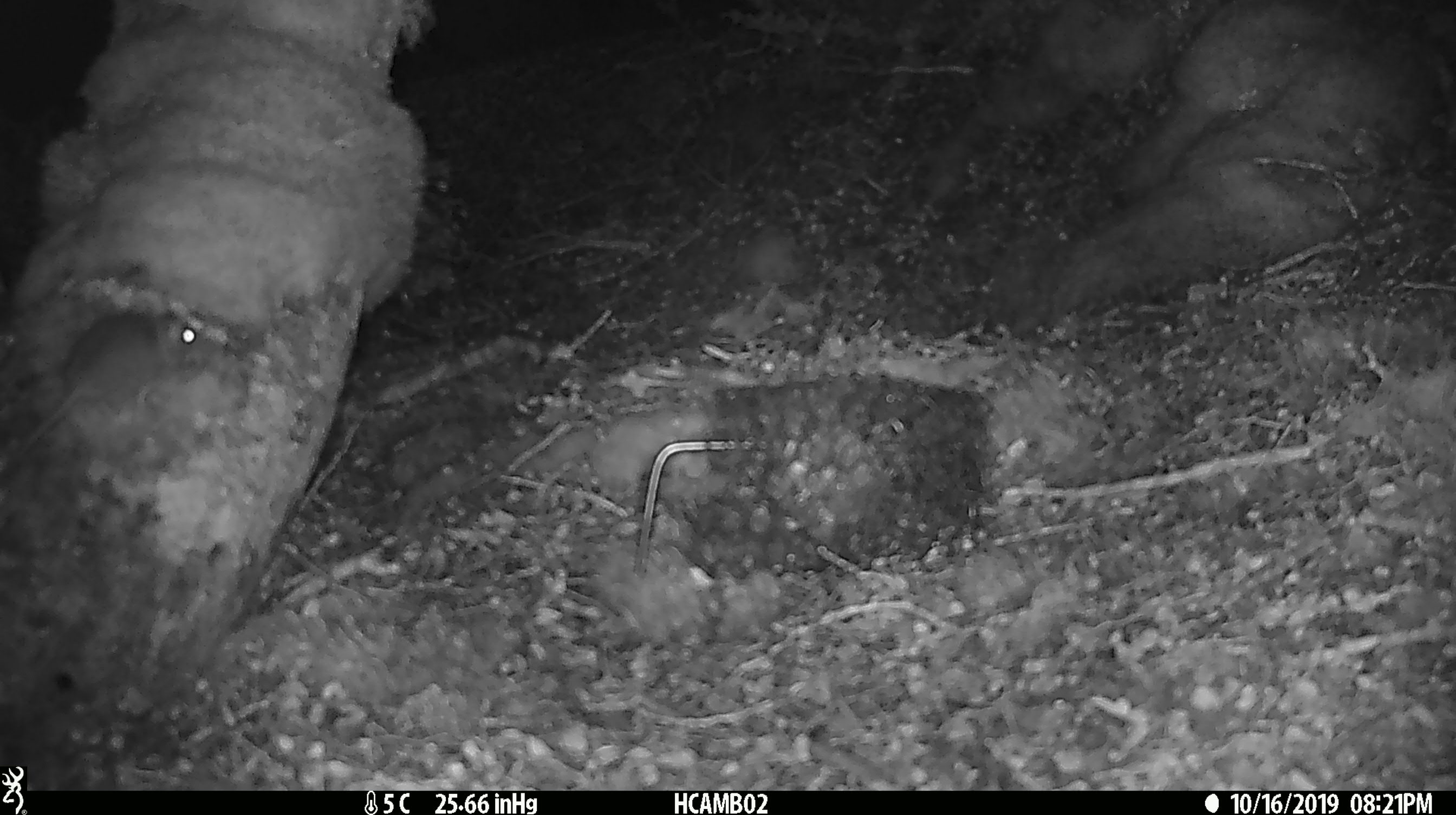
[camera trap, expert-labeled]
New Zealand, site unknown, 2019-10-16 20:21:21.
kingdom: Animalia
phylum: Chordata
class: Mammalia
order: Rodentia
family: Muridae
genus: Mus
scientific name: Mus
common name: mouse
Mouse (Mus).